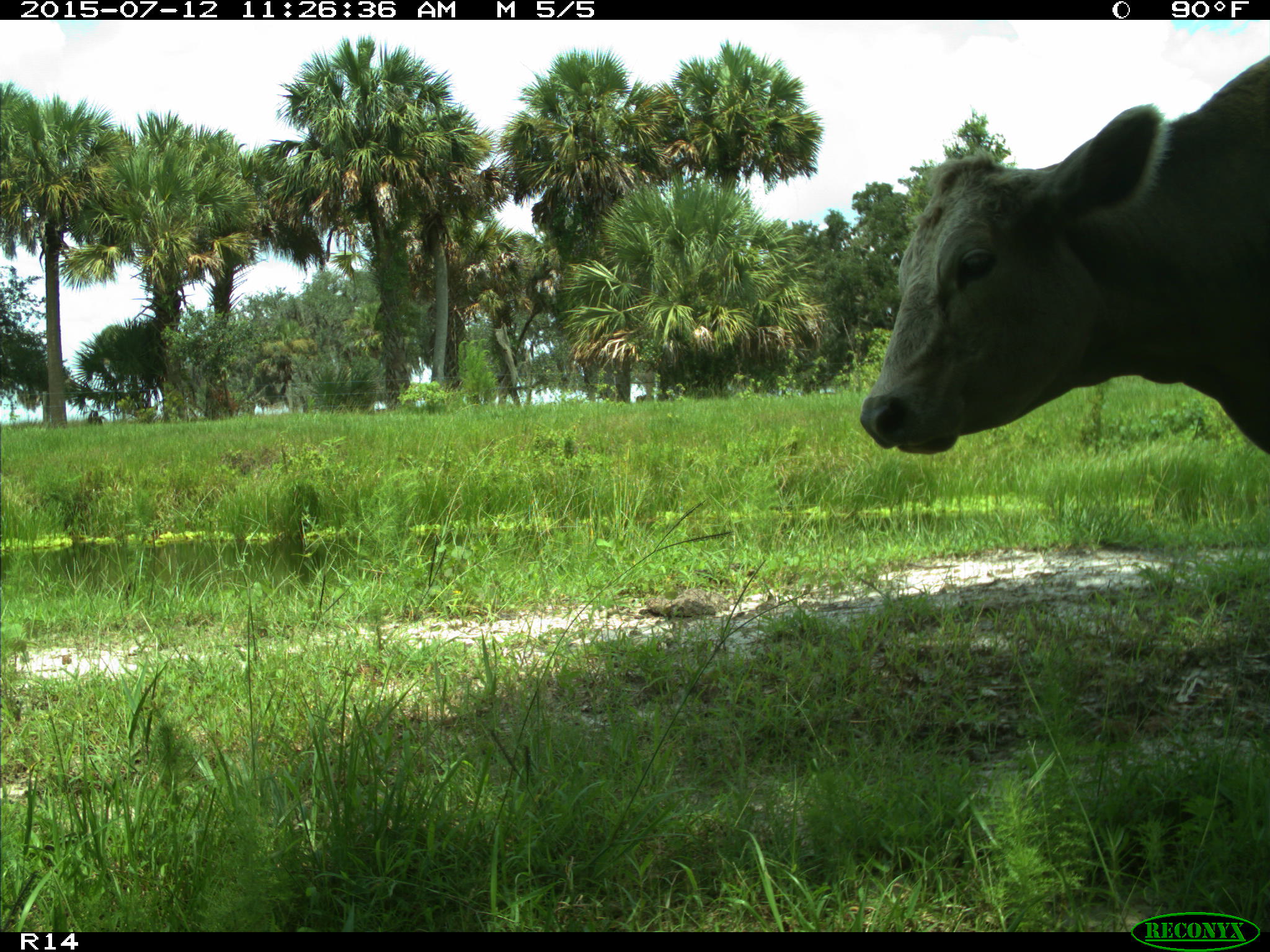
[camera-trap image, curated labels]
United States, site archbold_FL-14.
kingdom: Animalia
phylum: Chordata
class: Mammalia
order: Artiodactyla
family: Bovidae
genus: Bos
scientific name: Bos taurus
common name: domestic cow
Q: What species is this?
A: Bos taurus (domestic cow).